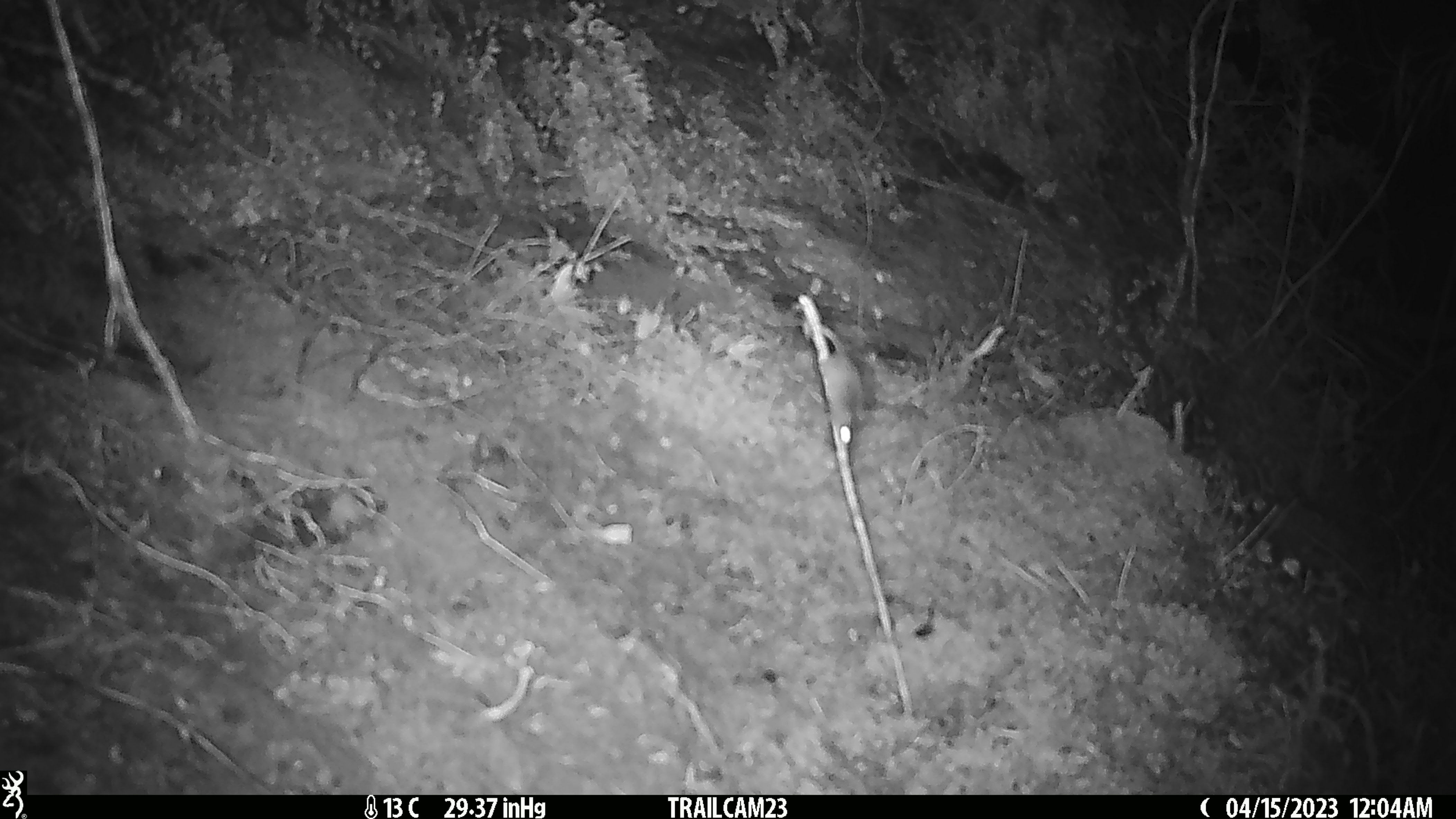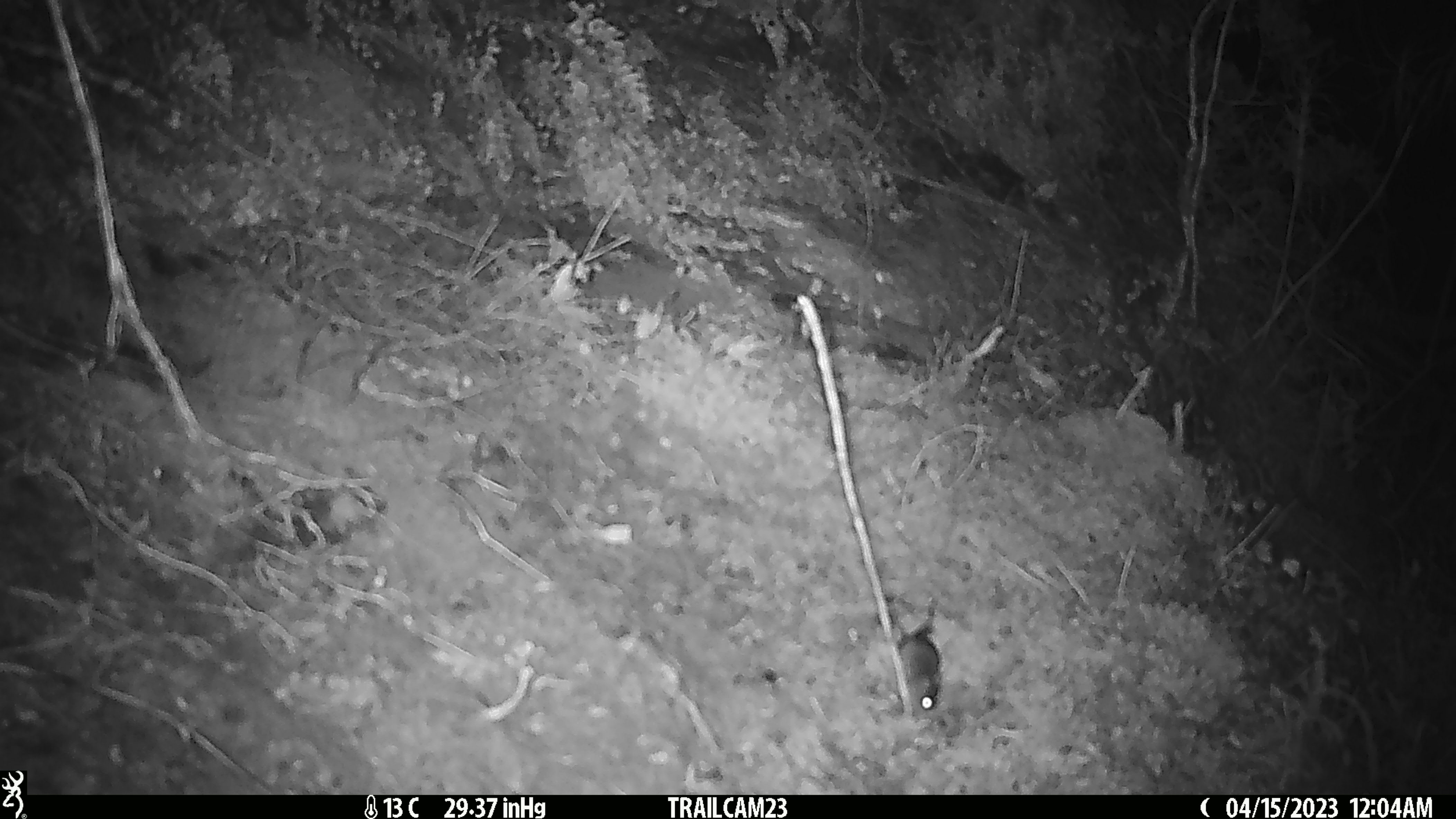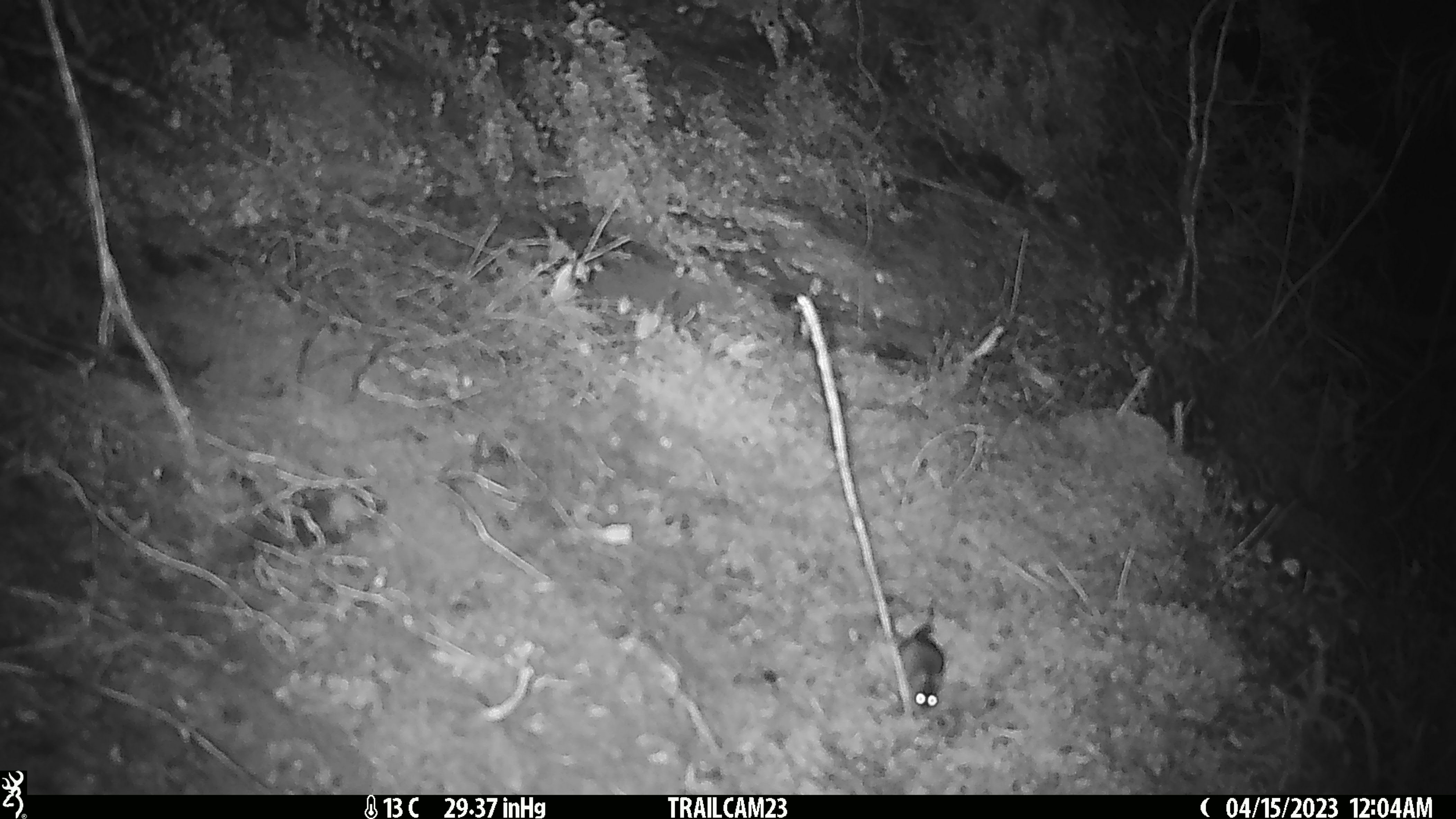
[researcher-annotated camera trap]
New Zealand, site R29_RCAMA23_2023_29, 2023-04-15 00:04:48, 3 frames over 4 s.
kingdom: Animalia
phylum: Chordata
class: Mammalia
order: Rodentia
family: Muridae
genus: Mus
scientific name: Mus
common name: mouse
Mouse (Mus).